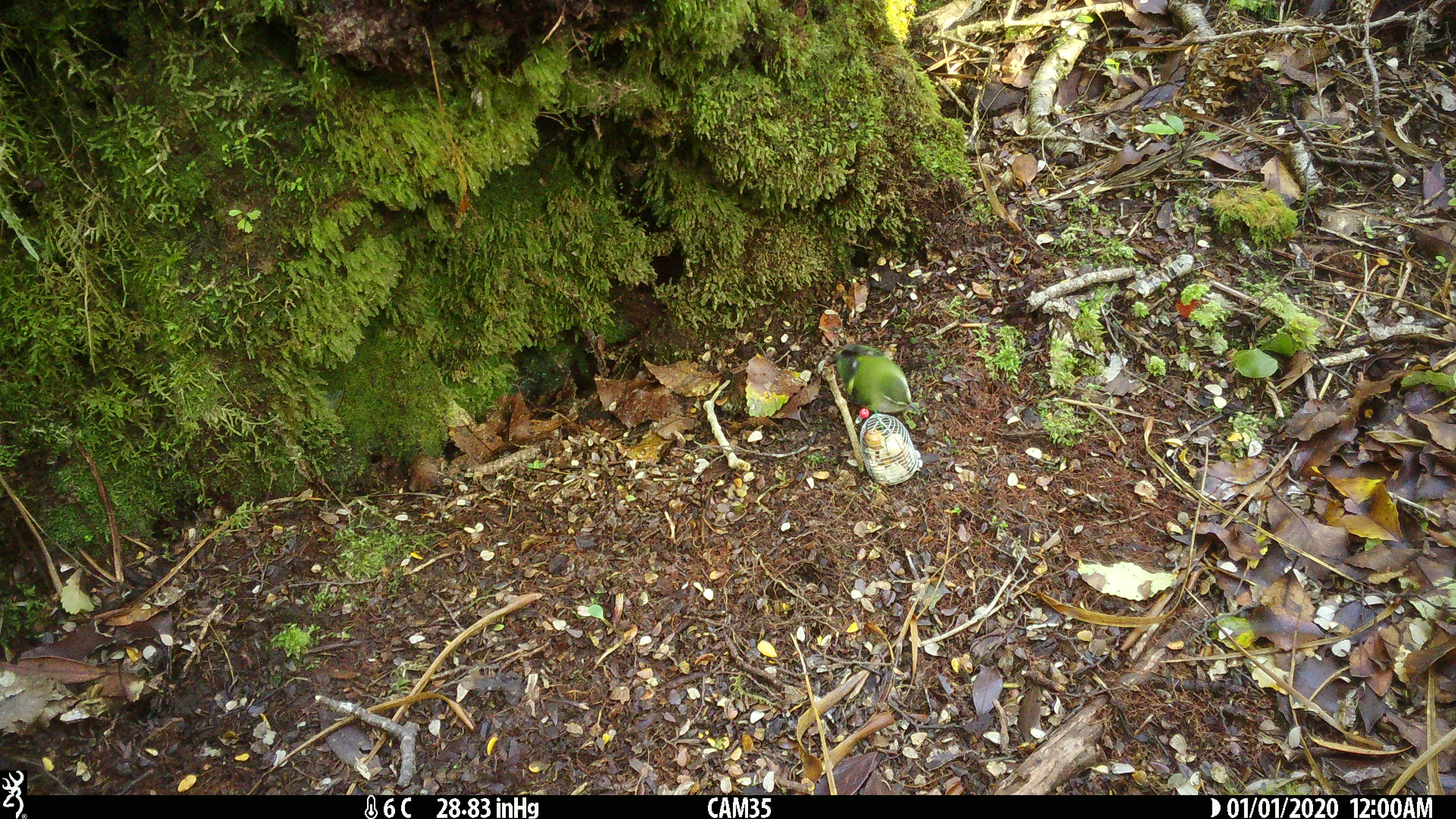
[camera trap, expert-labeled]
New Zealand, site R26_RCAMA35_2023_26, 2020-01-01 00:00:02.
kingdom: Animalia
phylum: Chordata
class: Aves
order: Passeriformes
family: Acanthisittidae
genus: Acanthisitta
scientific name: Acanthisitta chloris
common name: rifleman